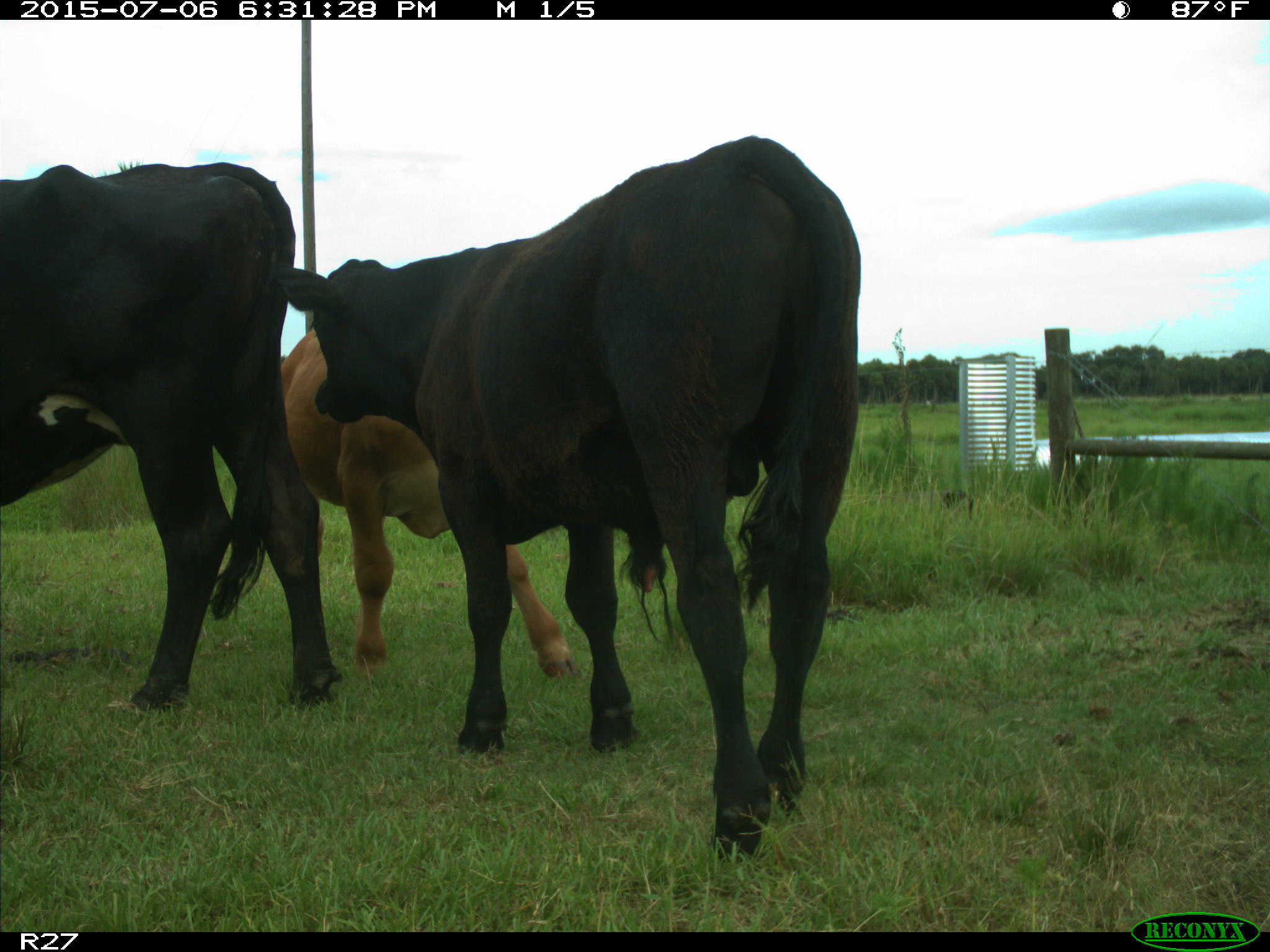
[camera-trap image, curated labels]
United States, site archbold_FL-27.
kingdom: Animalia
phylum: Chordata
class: Mammalia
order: Artiodactyla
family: Bovidae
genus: Bos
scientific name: Bos taurus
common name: domestic cow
Bos taurus (domestic cow).